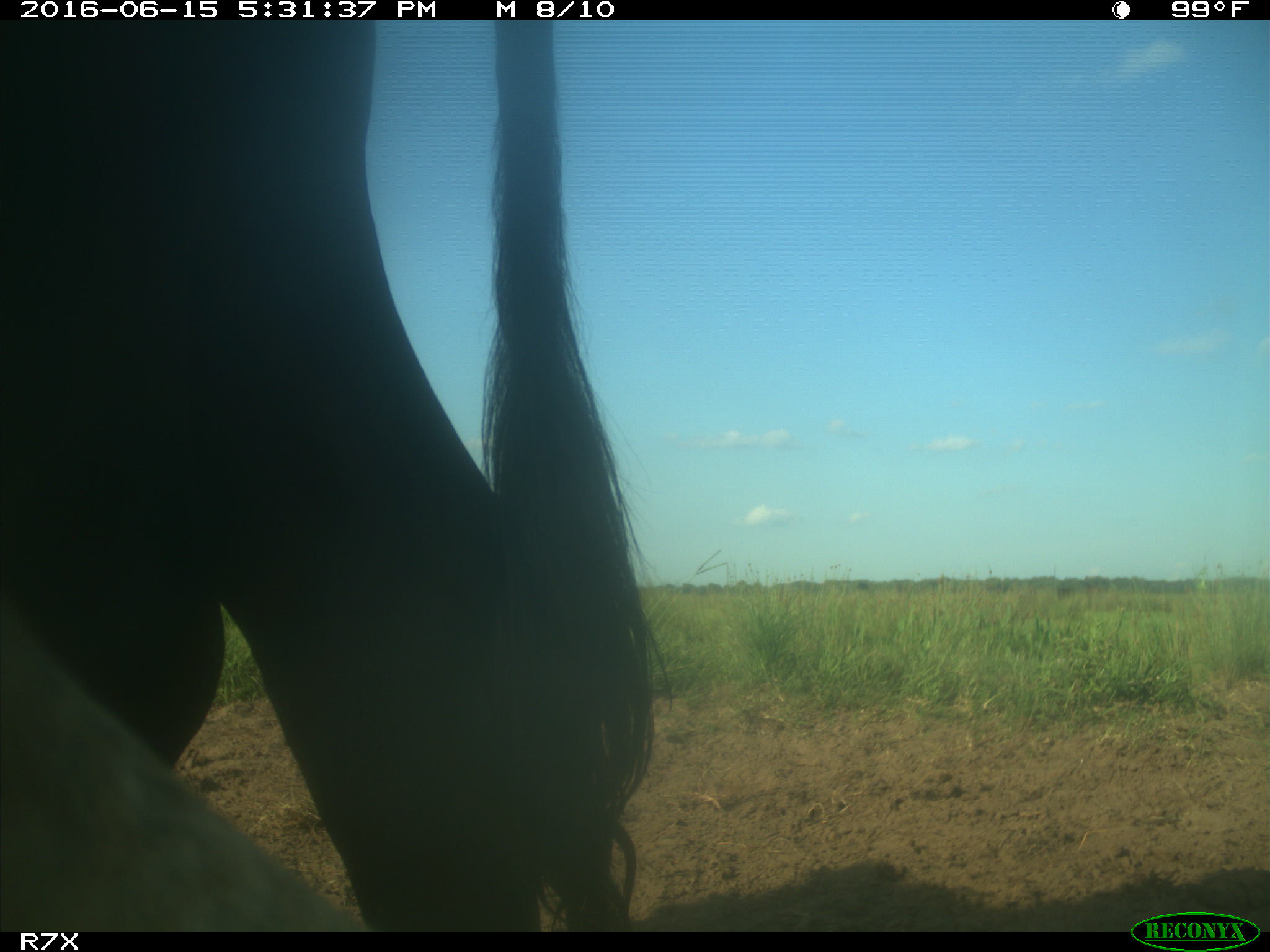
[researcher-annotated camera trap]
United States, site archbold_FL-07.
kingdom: Animalia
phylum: Chordata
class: Mammalia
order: Artiodactyla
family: Bovidae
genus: Bos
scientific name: Bos taurus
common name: domestic cow